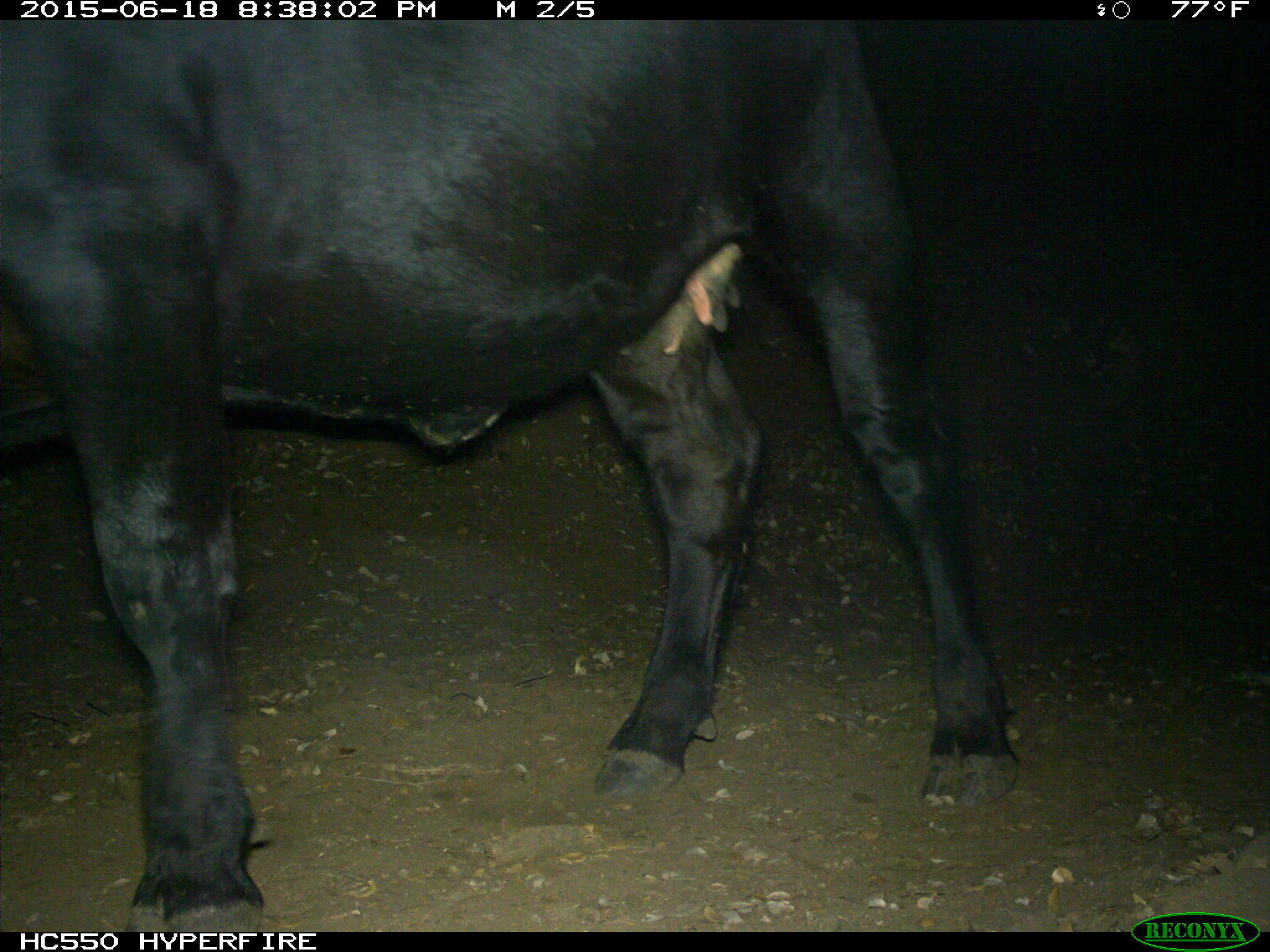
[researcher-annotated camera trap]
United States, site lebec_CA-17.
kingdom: Animalia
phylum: Chordata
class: Mammalia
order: Artiodactyla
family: Bovidae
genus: Bos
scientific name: Bos taurus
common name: domestic cow